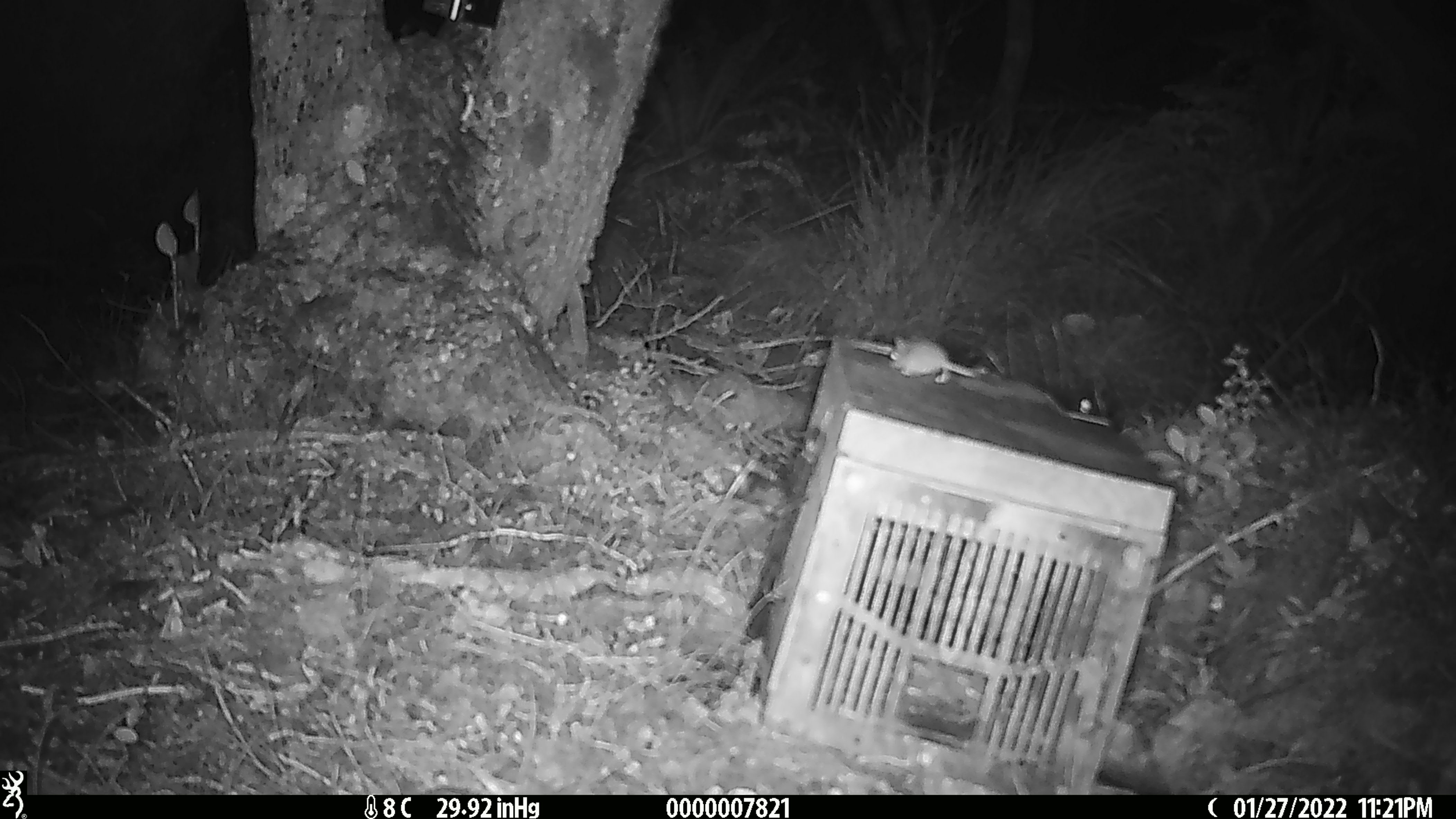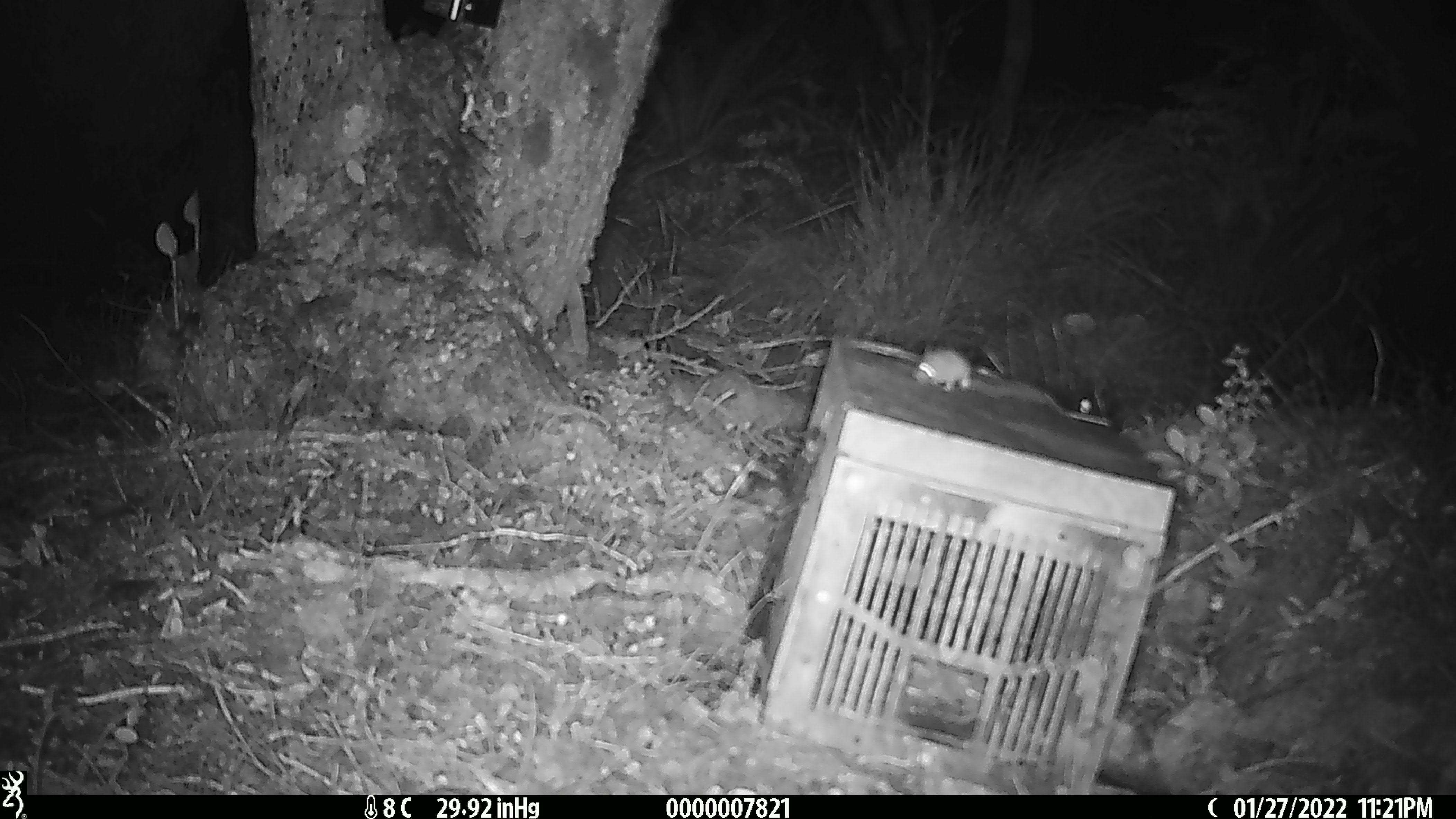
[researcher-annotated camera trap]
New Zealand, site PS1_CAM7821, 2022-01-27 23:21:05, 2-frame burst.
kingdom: Animalia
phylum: Chordata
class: Mammalia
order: Rodentia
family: Muridae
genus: Mus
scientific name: Mus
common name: mouse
Mouse (Mus).